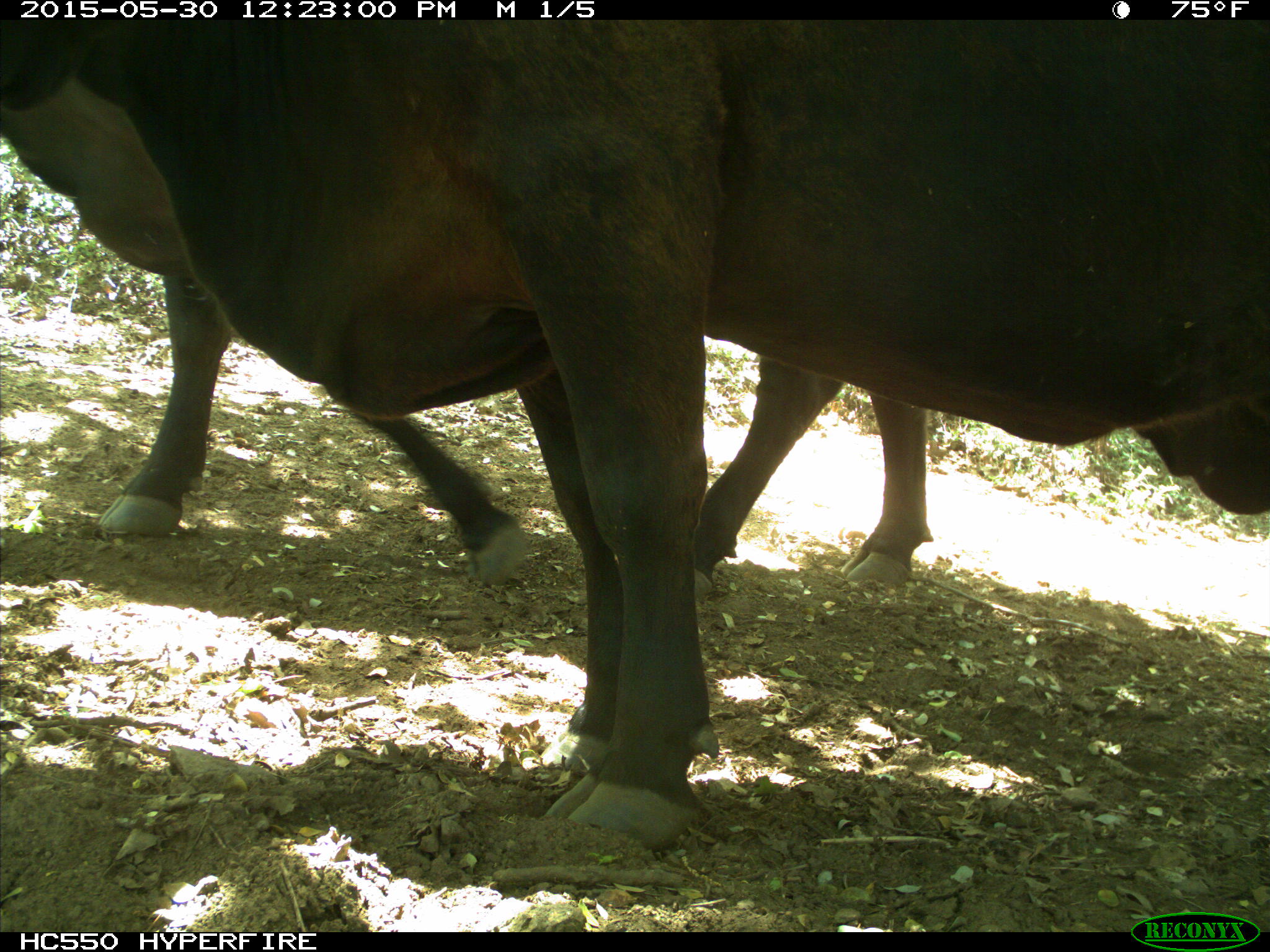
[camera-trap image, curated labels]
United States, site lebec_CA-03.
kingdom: Animalia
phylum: Chordata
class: Mammalia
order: Artiodactyla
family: Bovidae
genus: Bos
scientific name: Bos taurus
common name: domestic cow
Bos taurus (domestic cow).